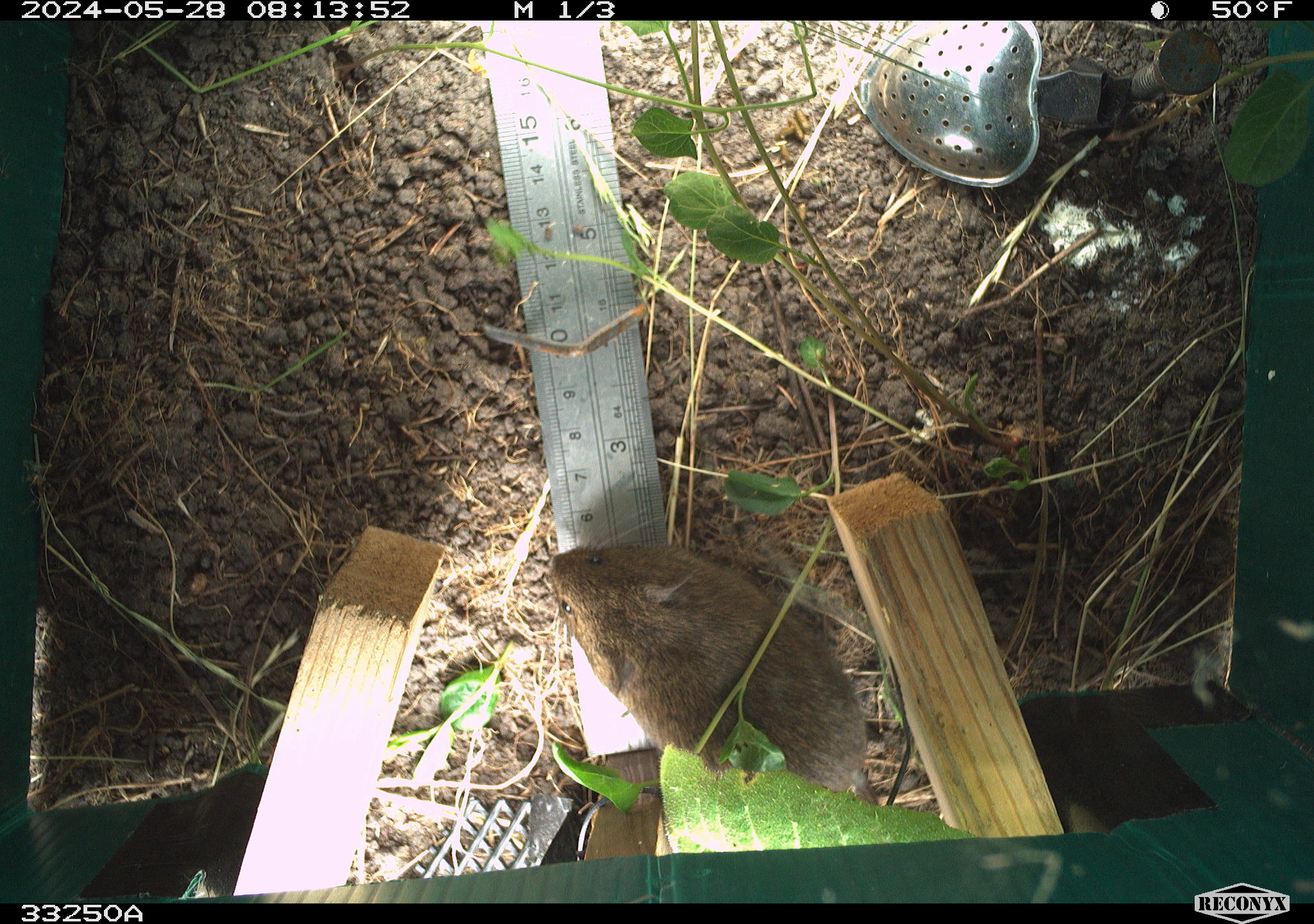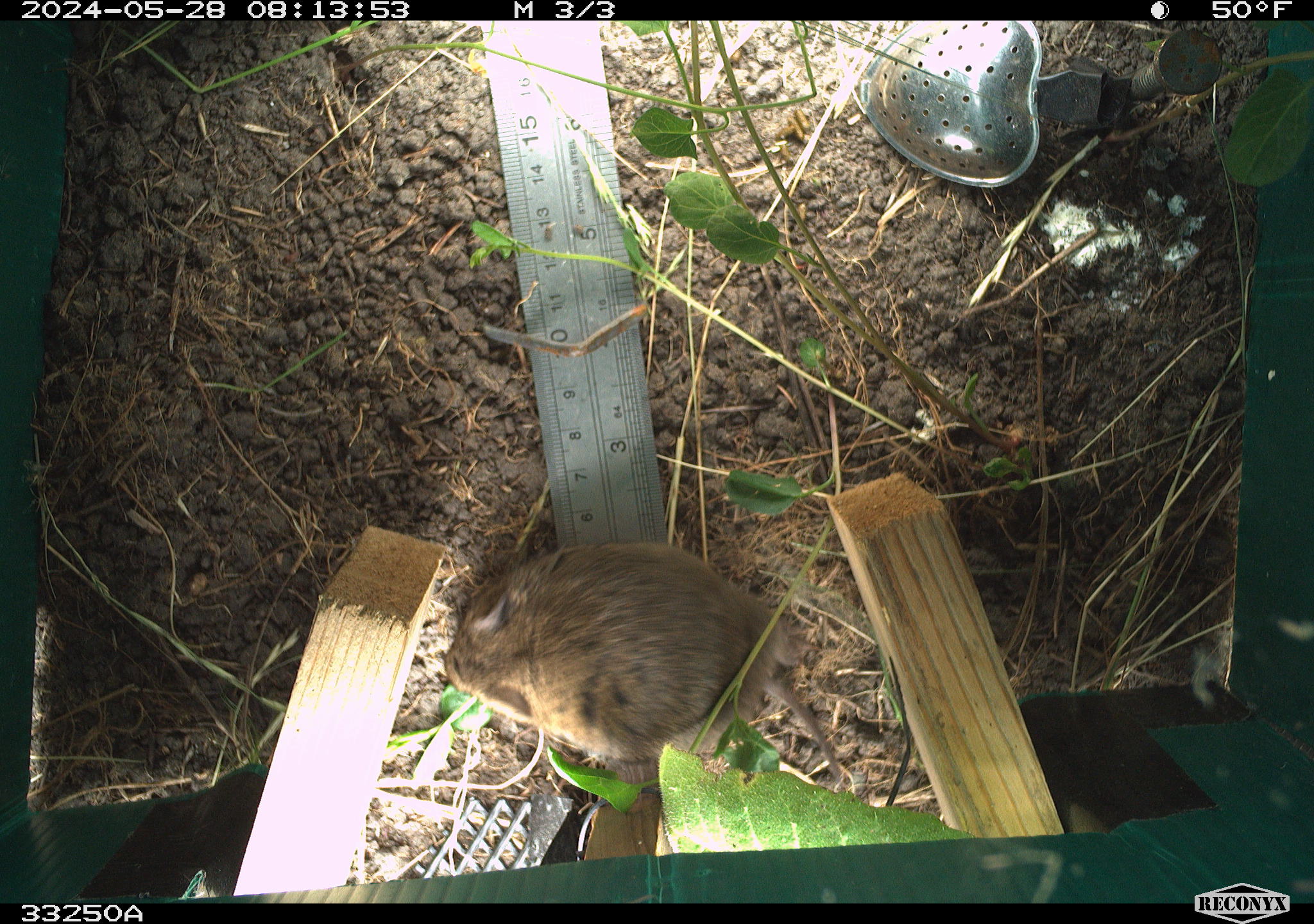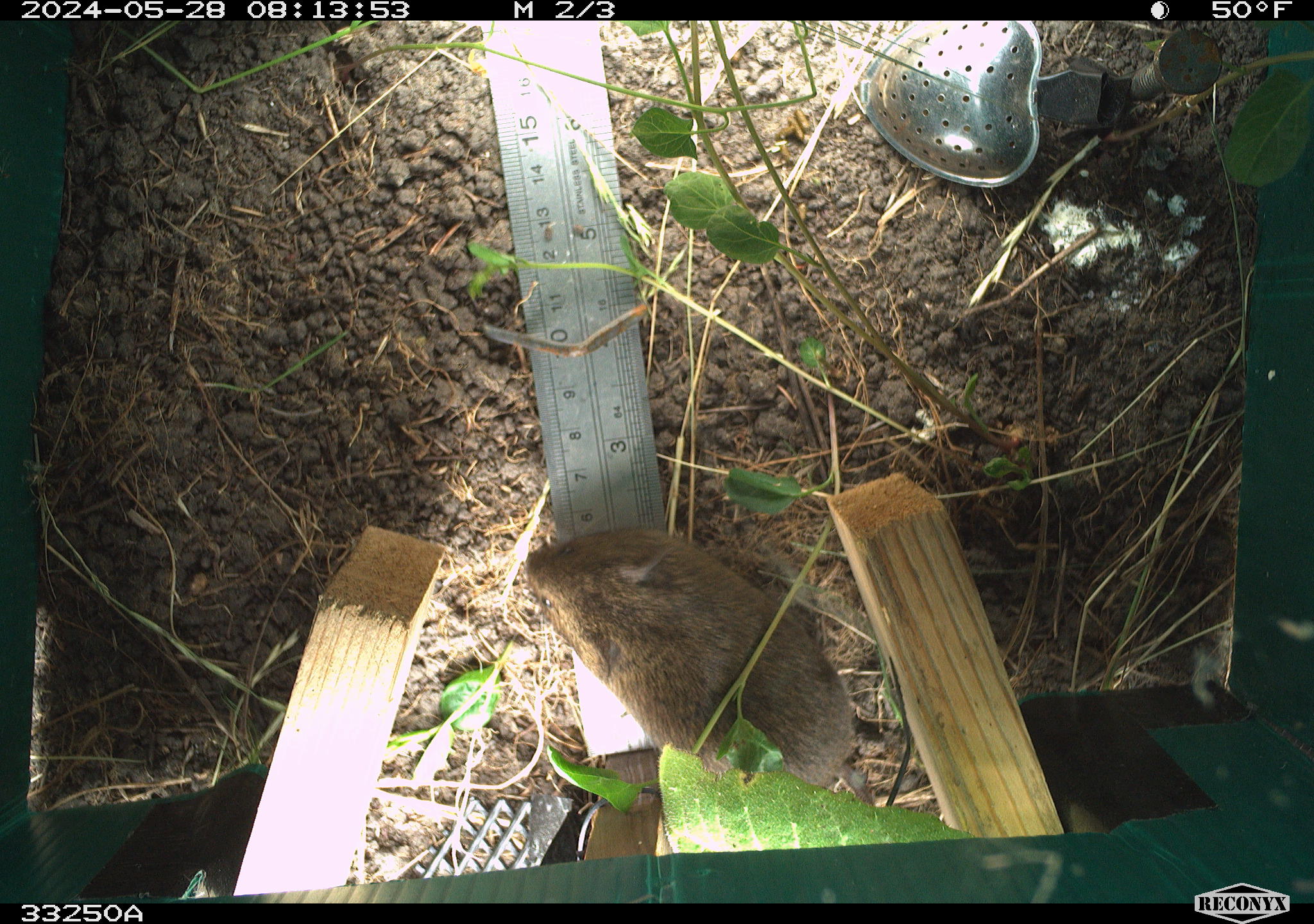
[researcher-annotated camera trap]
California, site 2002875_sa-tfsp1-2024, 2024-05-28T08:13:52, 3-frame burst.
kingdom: Animalia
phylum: Chordata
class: Mammalia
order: Rodentia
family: Cricetidae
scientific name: Arvicolinae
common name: voles, lemmings, and muskrats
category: arvicolinae subfamily